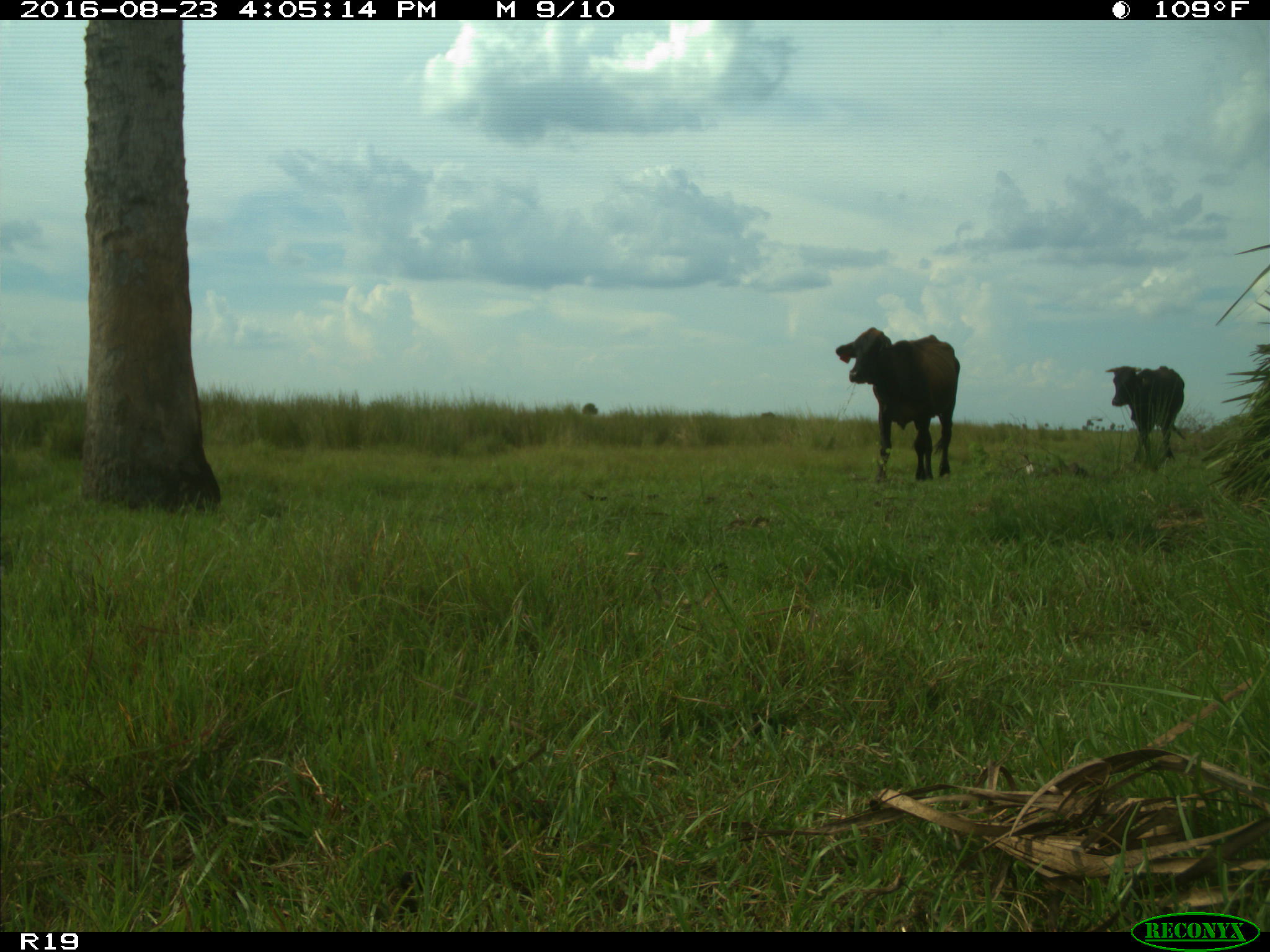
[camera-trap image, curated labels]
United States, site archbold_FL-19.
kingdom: Animalia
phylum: Chordata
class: Mammalia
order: Artiodactyla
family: Bovidae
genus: Bos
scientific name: Bos taurus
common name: domestic cow